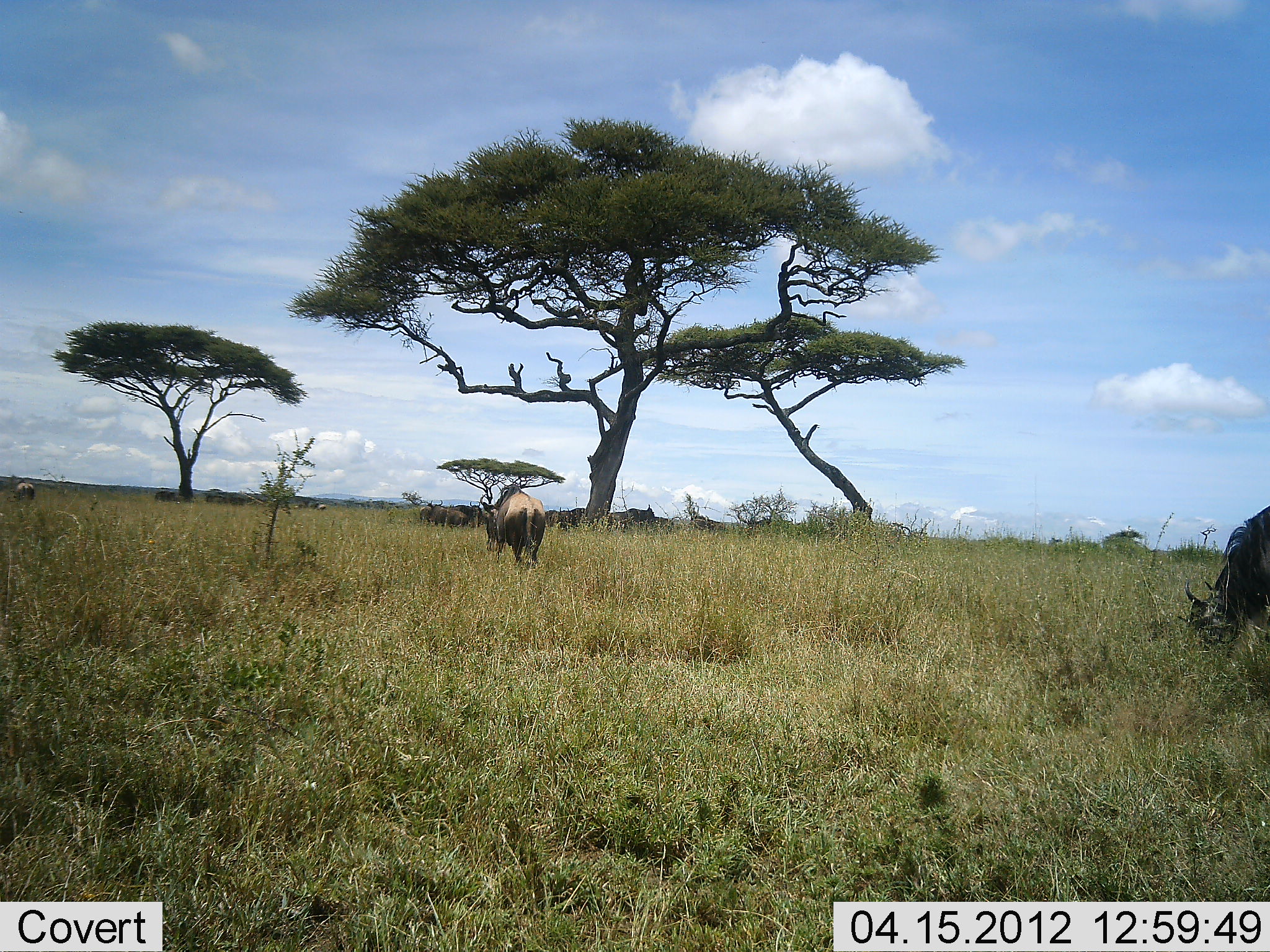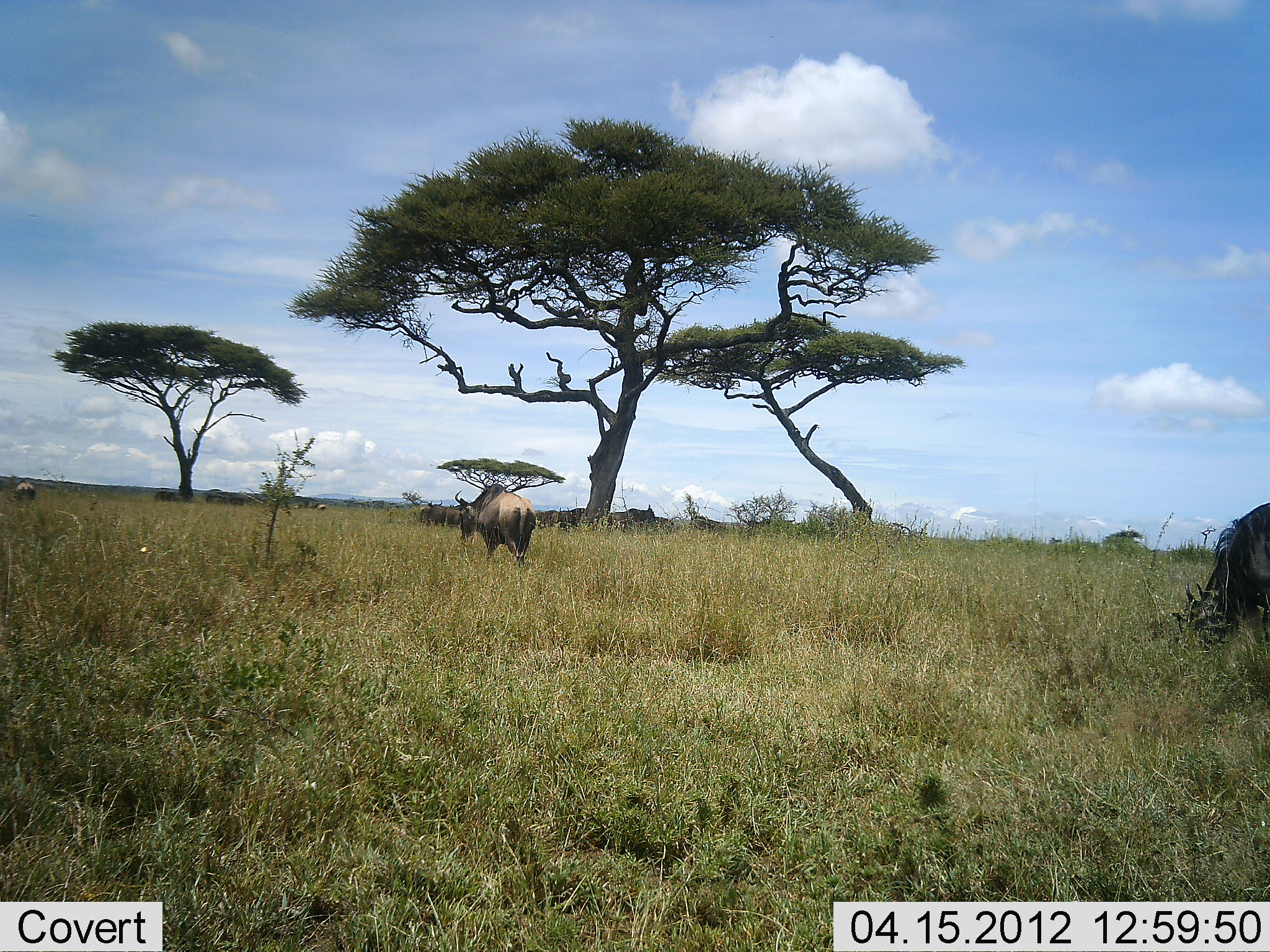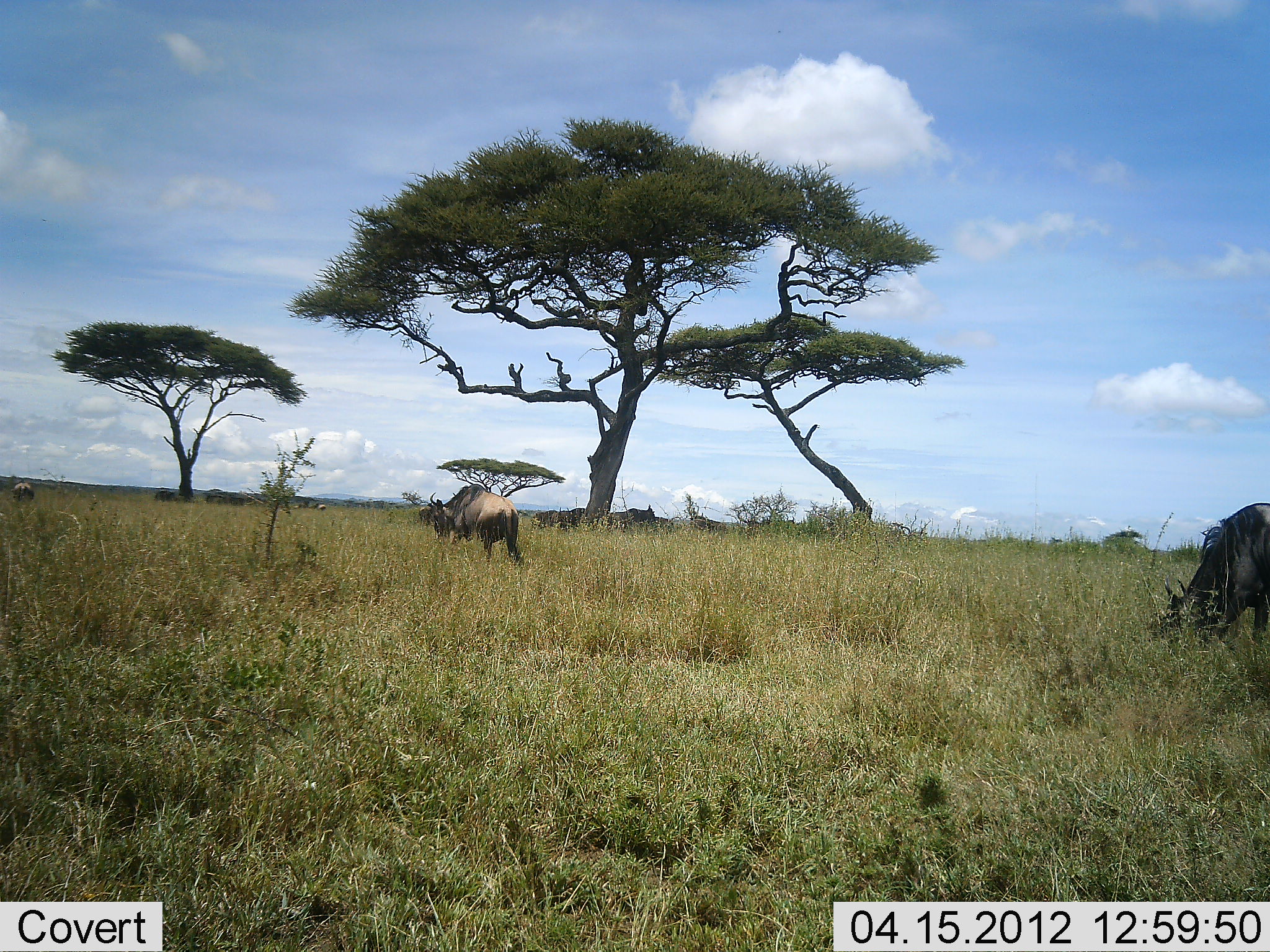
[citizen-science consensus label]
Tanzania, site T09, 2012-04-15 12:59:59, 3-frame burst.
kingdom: Animalia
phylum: Chordata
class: Mammalia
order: Artiodactyla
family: Bovidae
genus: Connochaetes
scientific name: Connochaetes taurinus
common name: blue wildebeest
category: wildebeest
Wildebeest (blue wildebeest) (Connochaetes taurinus), count 3. Behavior (volunteer vote fractions): standing 43%, resting 17%, moving 43%, interacting 0%. Young present (vote fraction): 0%. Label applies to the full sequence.